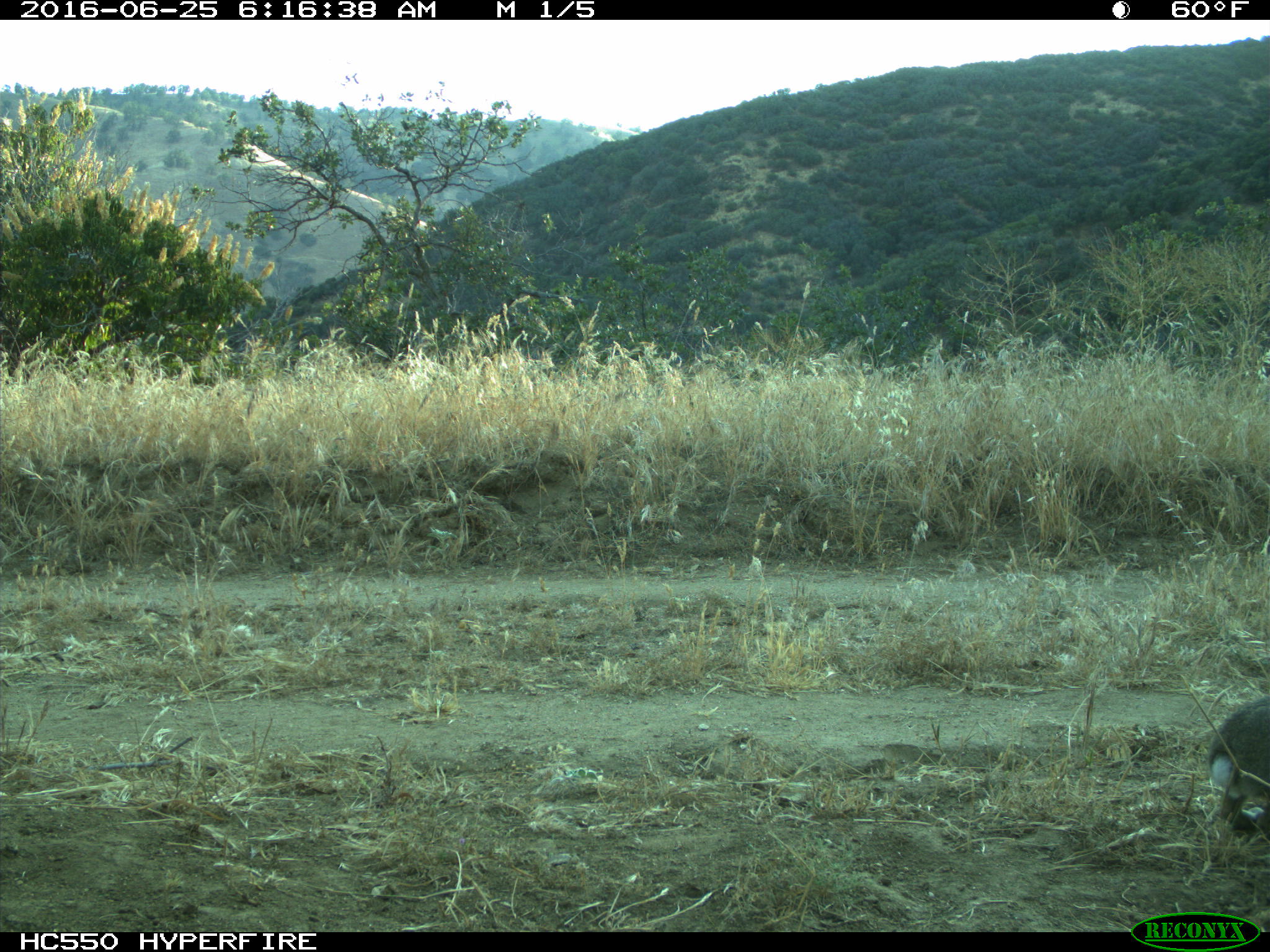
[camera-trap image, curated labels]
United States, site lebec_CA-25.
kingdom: Animalia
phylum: Chordata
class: Mammalia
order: Lagomorpha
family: Leporidae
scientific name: Leporidae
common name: rabbits and hares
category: unidentified rabbit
Unidentified rabbit (rabbits and hares) (Leporidae).